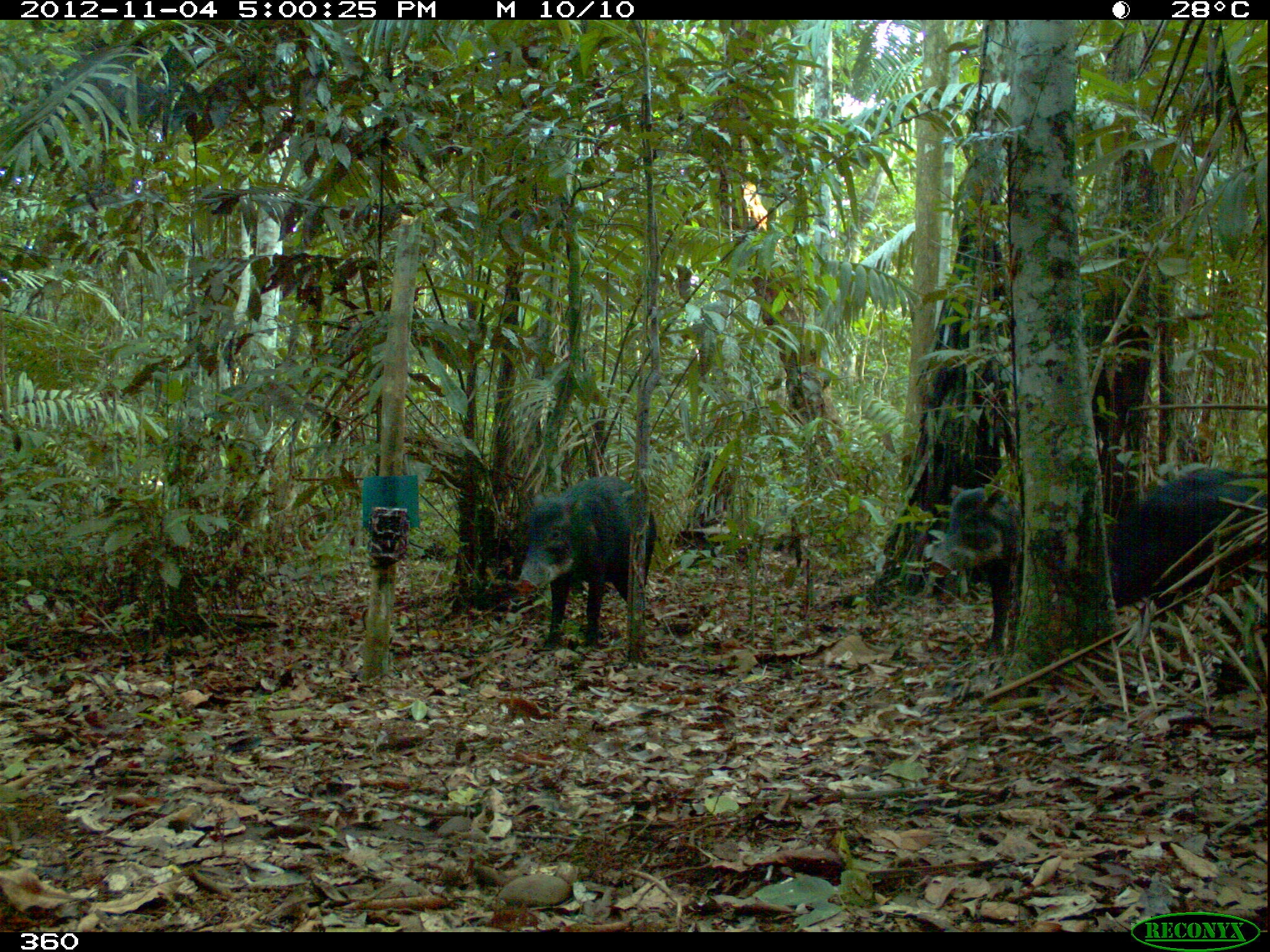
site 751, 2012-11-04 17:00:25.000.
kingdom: Animalia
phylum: Chordata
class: Mammalia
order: Artiodactyla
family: Tayassuidae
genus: Tayassu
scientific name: Tayassu pecari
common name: white-lipped peccary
Tayassu pecari (white-lipped peccary).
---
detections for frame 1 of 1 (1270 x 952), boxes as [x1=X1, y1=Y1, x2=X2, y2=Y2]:
tayassu pecari: [x1=1095, y1=457, x2=1270, y2=648]; [x1=510, y1=472, x2=658, y2=653]; [x1=926, y1=480, x2=1023, y2=665]